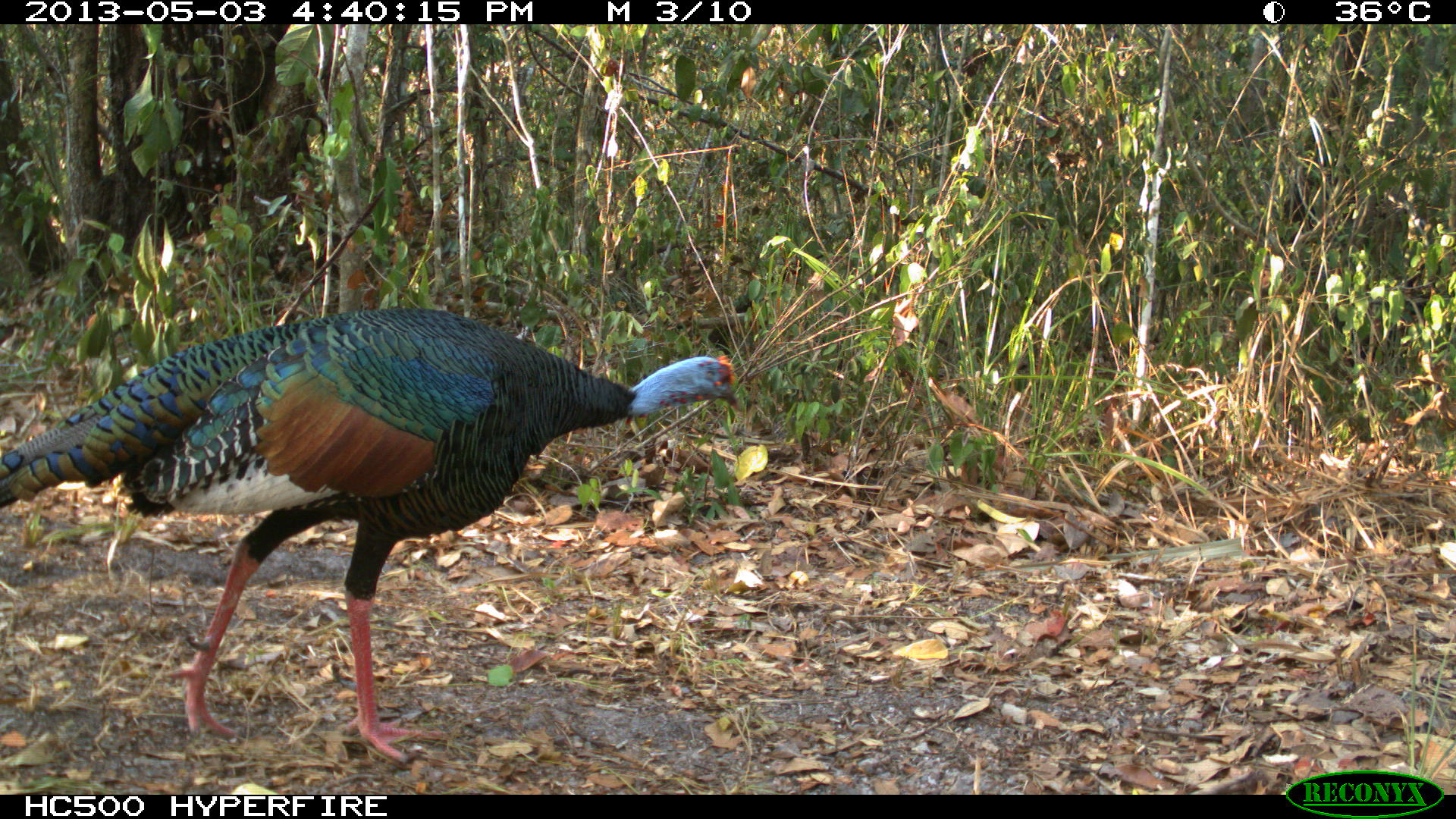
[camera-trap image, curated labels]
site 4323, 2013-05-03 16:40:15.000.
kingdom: Animalia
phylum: Chordata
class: Aves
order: Galliformes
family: Phasianidae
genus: Meleagris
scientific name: Meleagris ocellata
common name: ocellated turkey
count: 1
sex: male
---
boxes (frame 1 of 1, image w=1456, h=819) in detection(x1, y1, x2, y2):
meleagris ocellata: detection(0, 306, 742, 763)